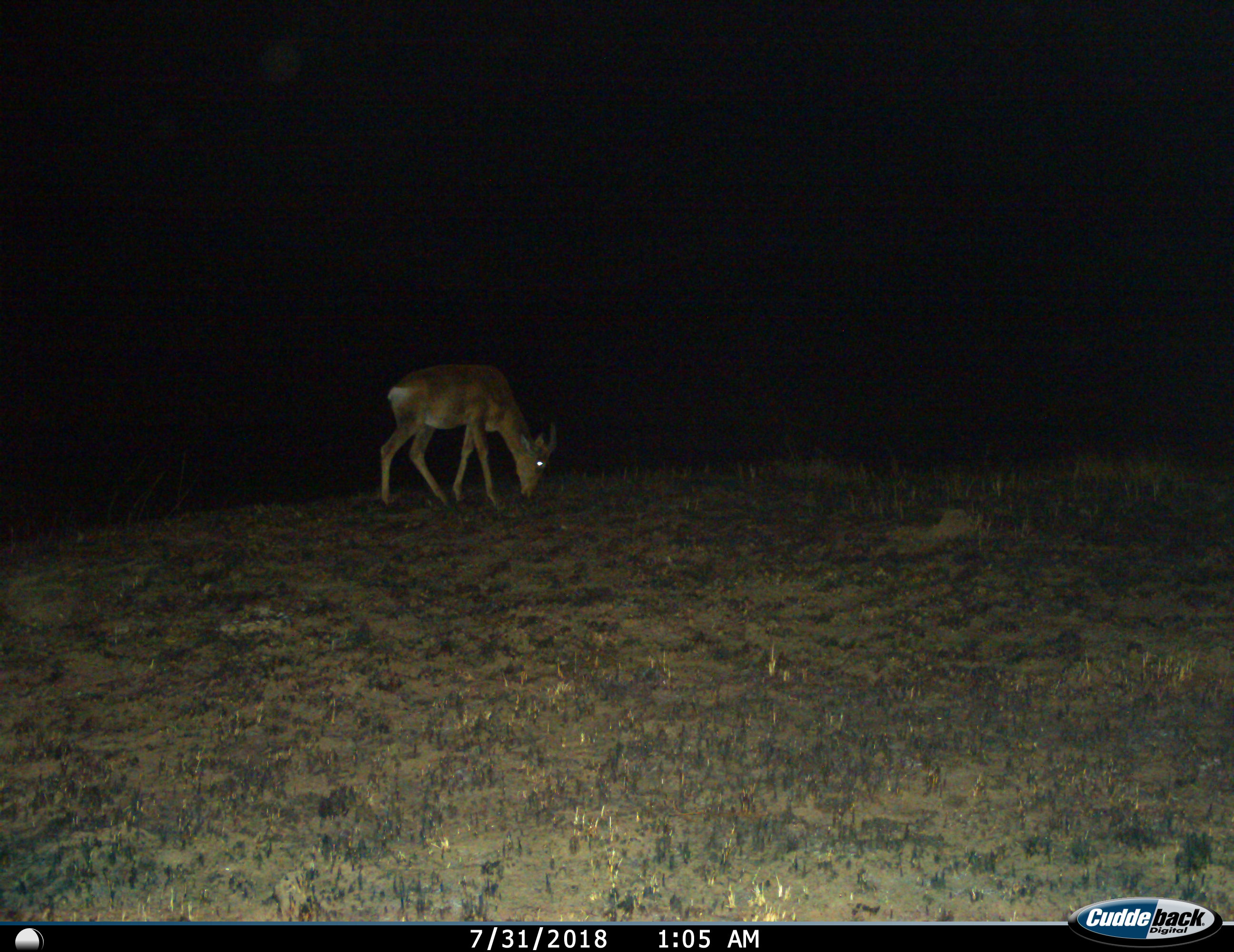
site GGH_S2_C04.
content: unidentified animal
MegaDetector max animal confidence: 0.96